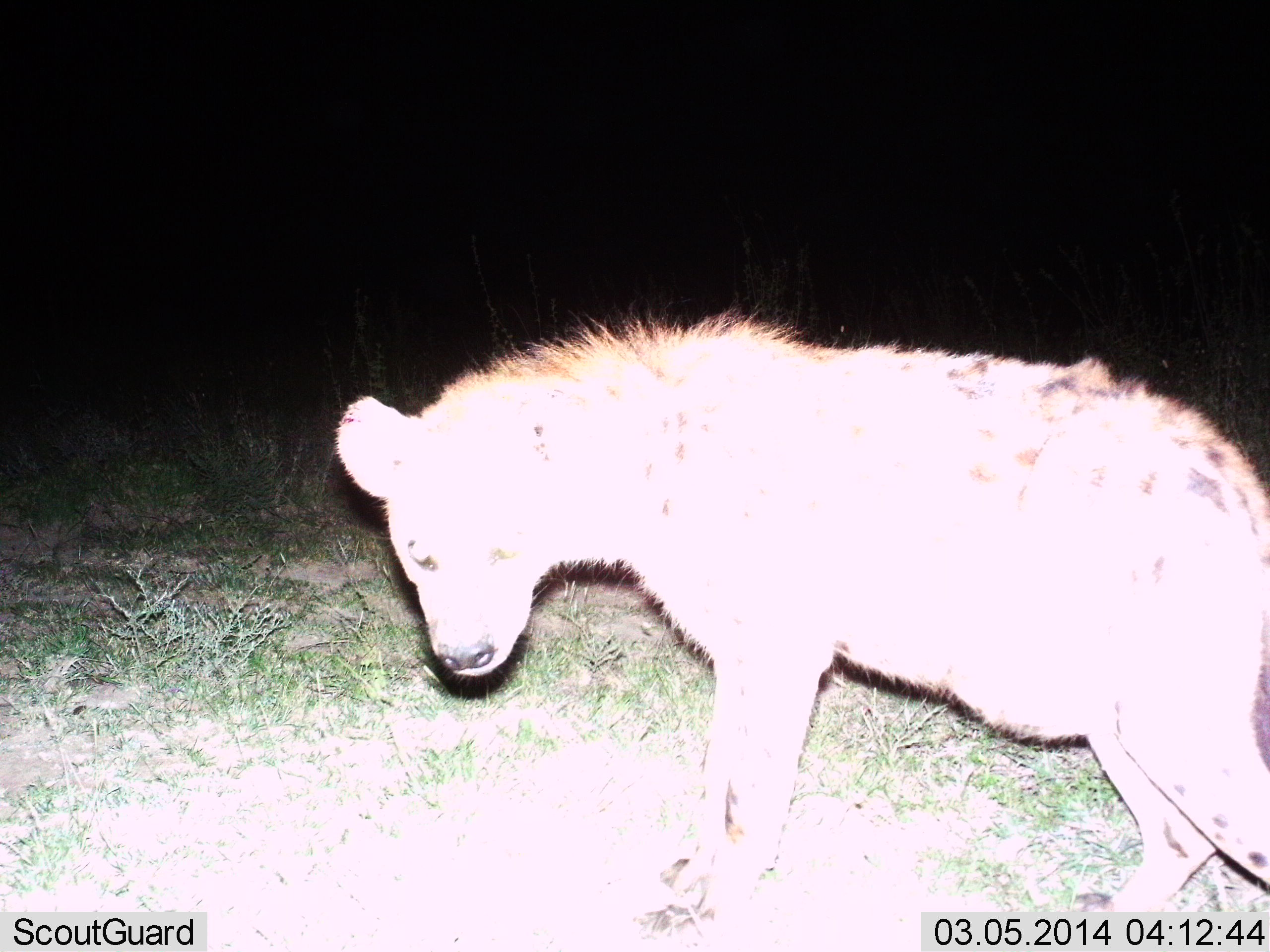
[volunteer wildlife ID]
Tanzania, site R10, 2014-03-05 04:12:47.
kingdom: Animalia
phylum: Chordata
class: Mammalia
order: Carnivora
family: Hyaenidae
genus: Crocuta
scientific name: Crocuta crocuta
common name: spotted hyena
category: hyenaspotted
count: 1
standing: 72%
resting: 0%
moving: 27%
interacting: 7%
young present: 0%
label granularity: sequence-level